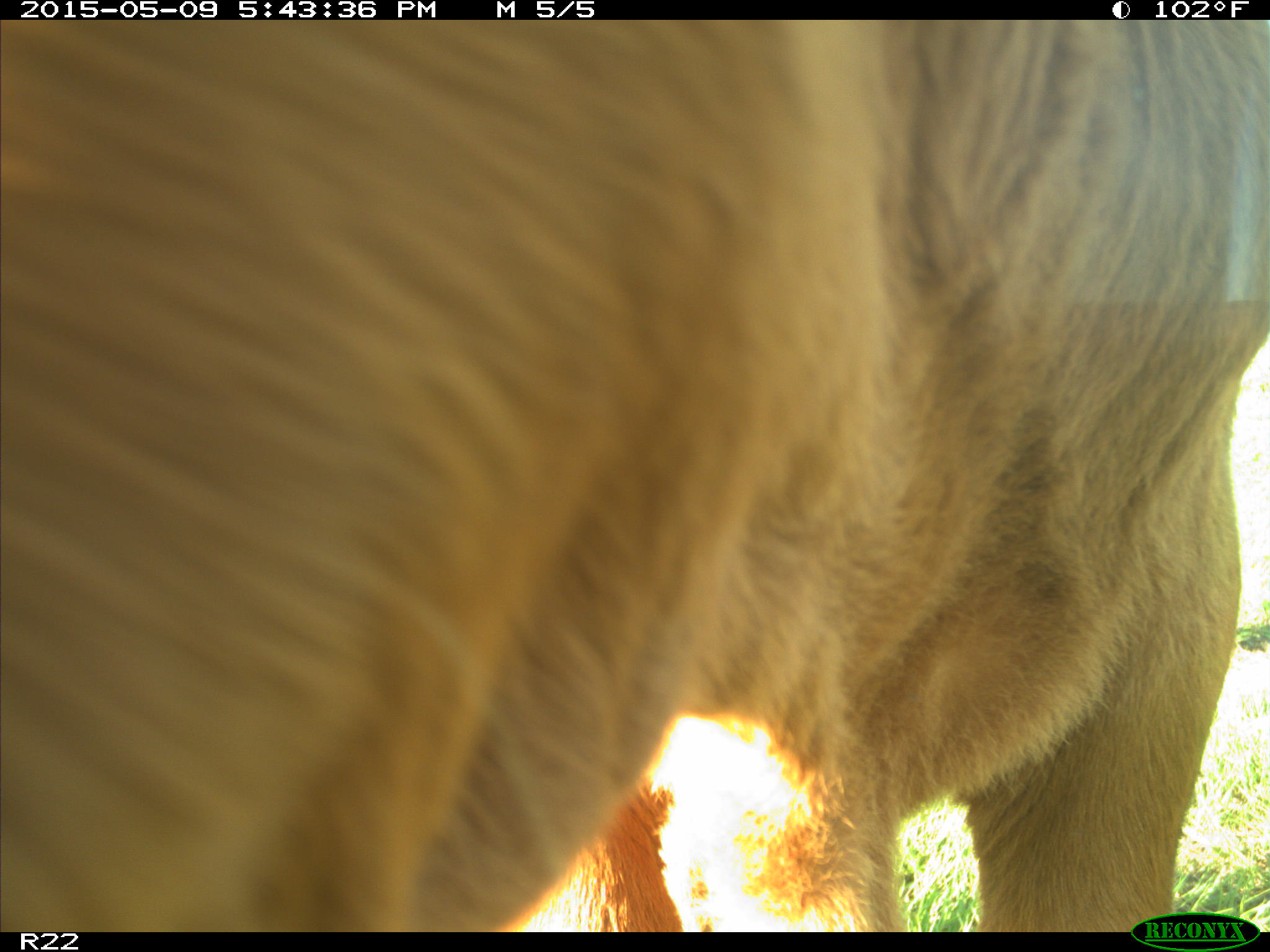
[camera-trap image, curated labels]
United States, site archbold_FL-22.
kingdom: Animalia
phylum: Chordata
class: Mammalia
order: Artiodactyla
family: Bovidae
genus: Bos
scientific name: Bos taurus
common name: domestic cow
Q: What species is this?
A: Bos taurus (domestic cow).